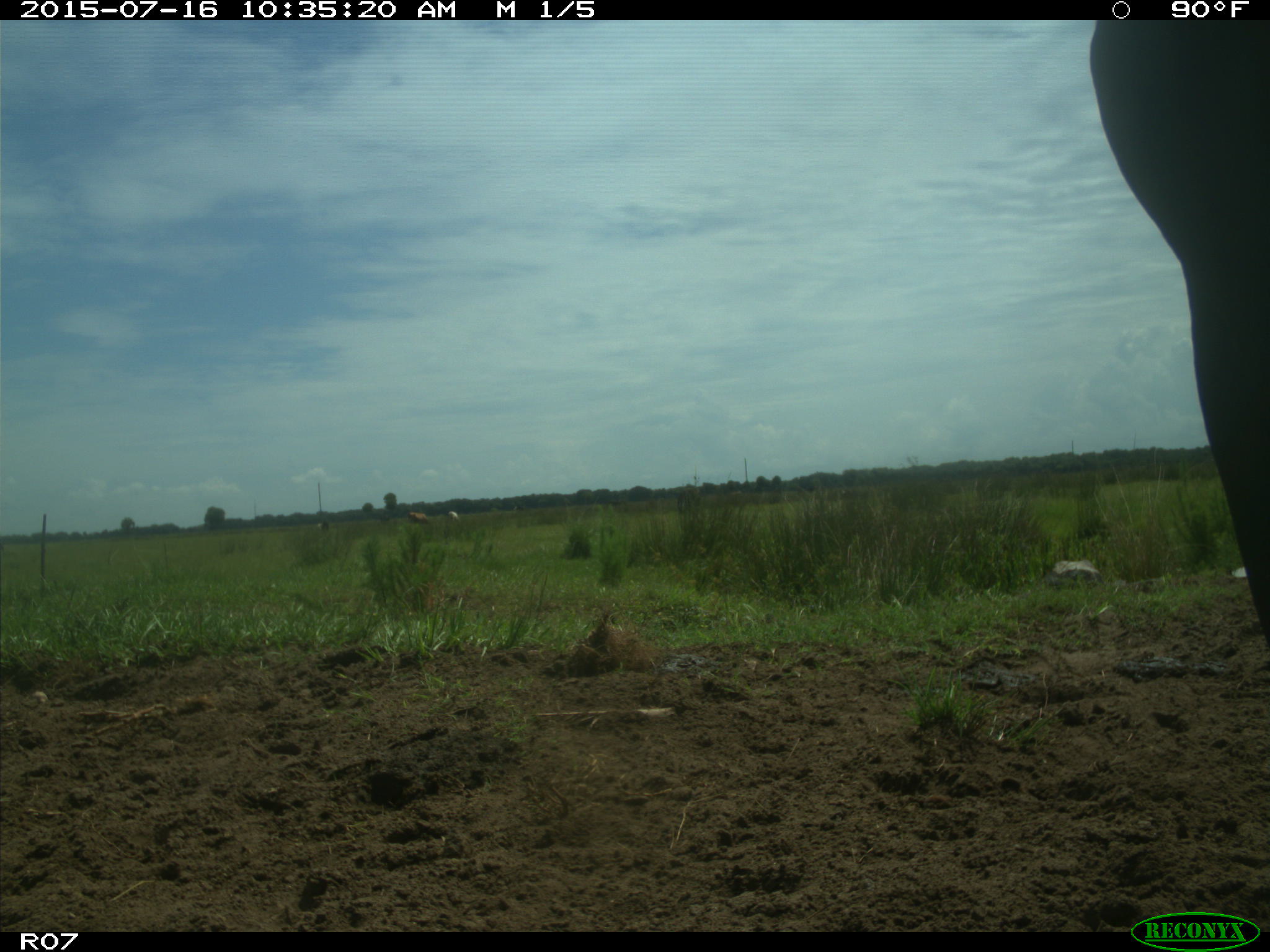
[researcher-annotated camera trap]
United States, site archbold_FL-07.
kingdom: Animalia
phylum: Chordata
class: Mammalia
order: Artiodactyla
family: Bovidae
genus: Bos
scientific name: Bos taurus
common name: domestic cow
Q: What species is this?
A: Bos taurus (domestic cow).